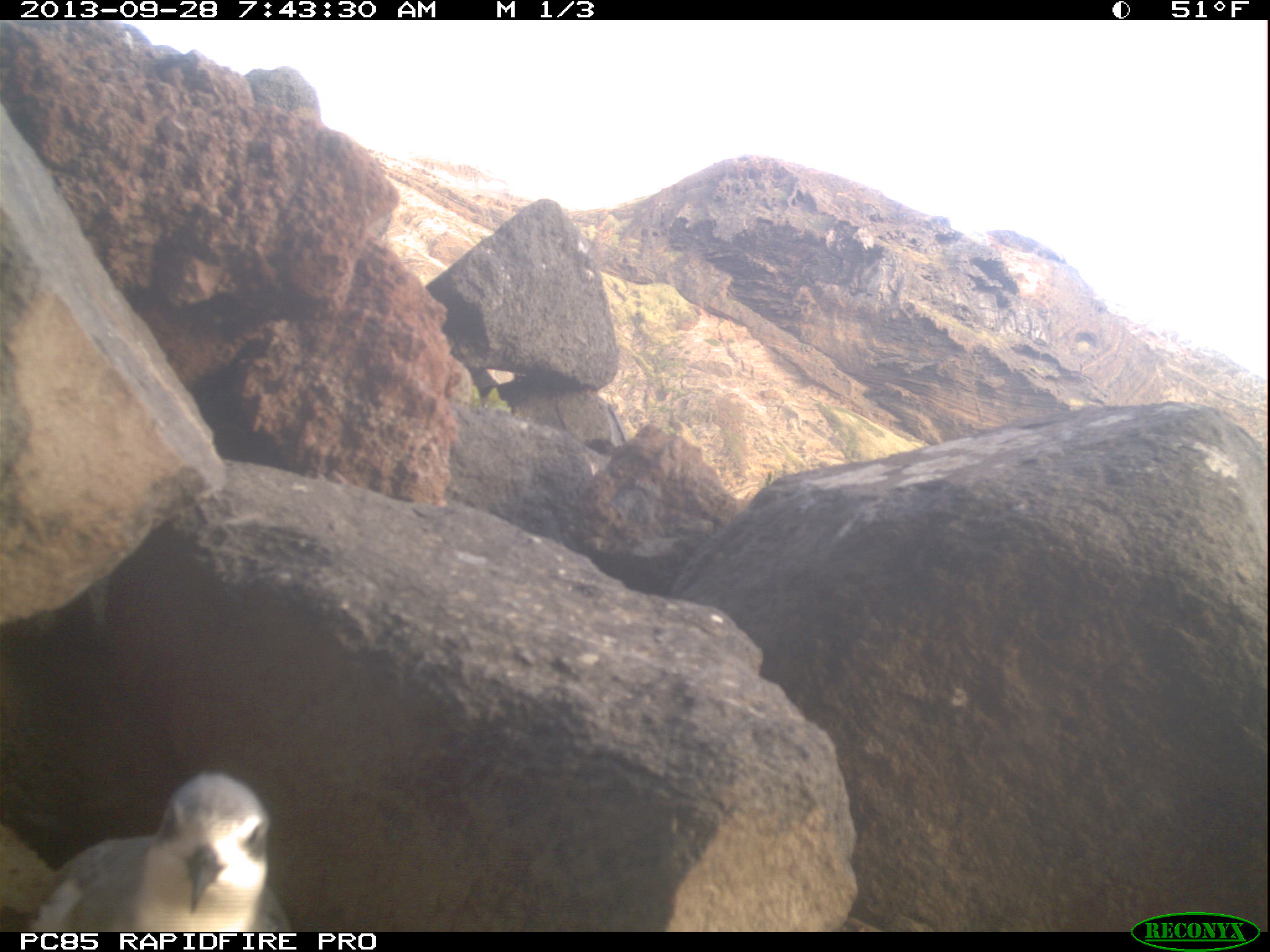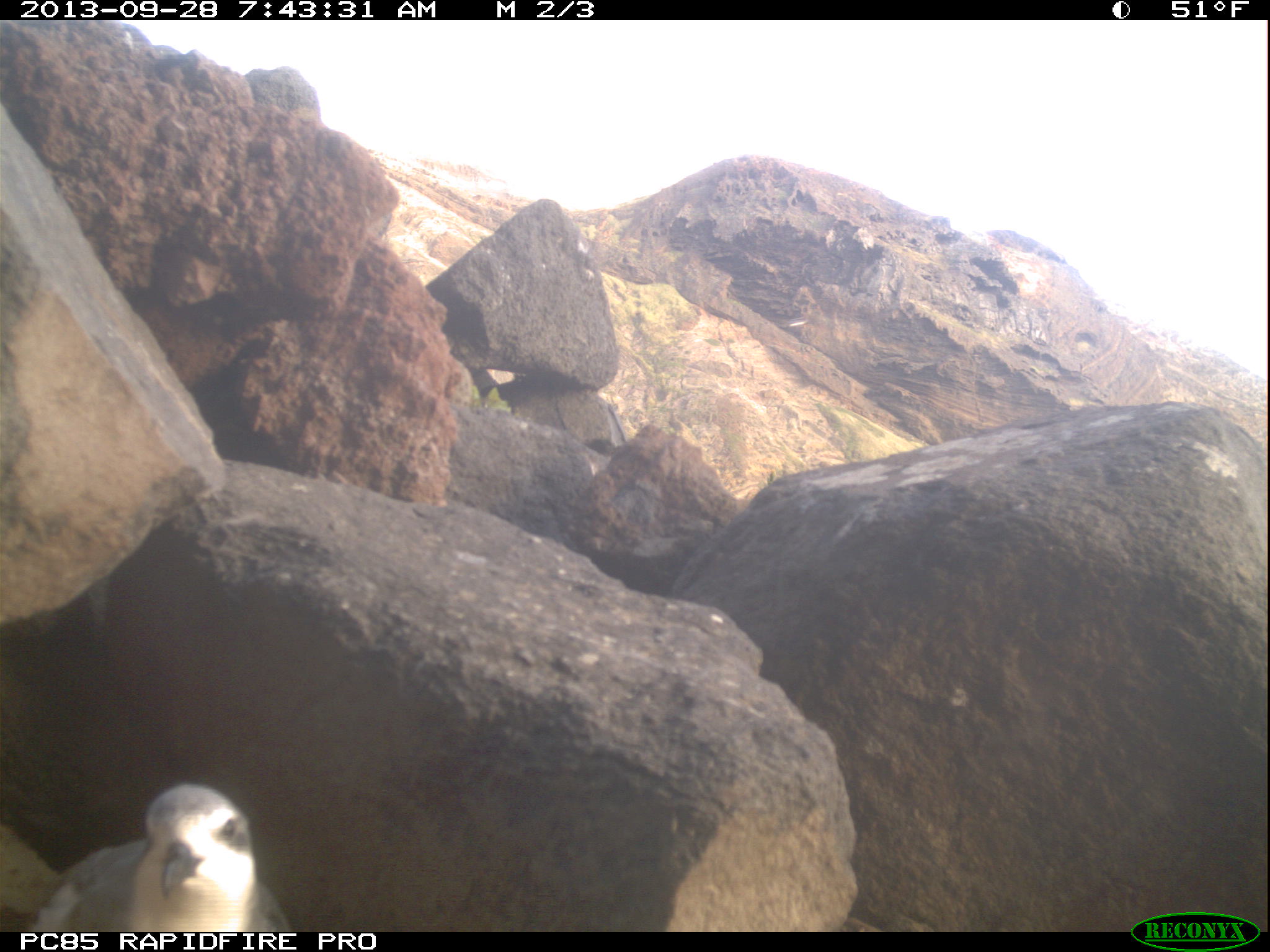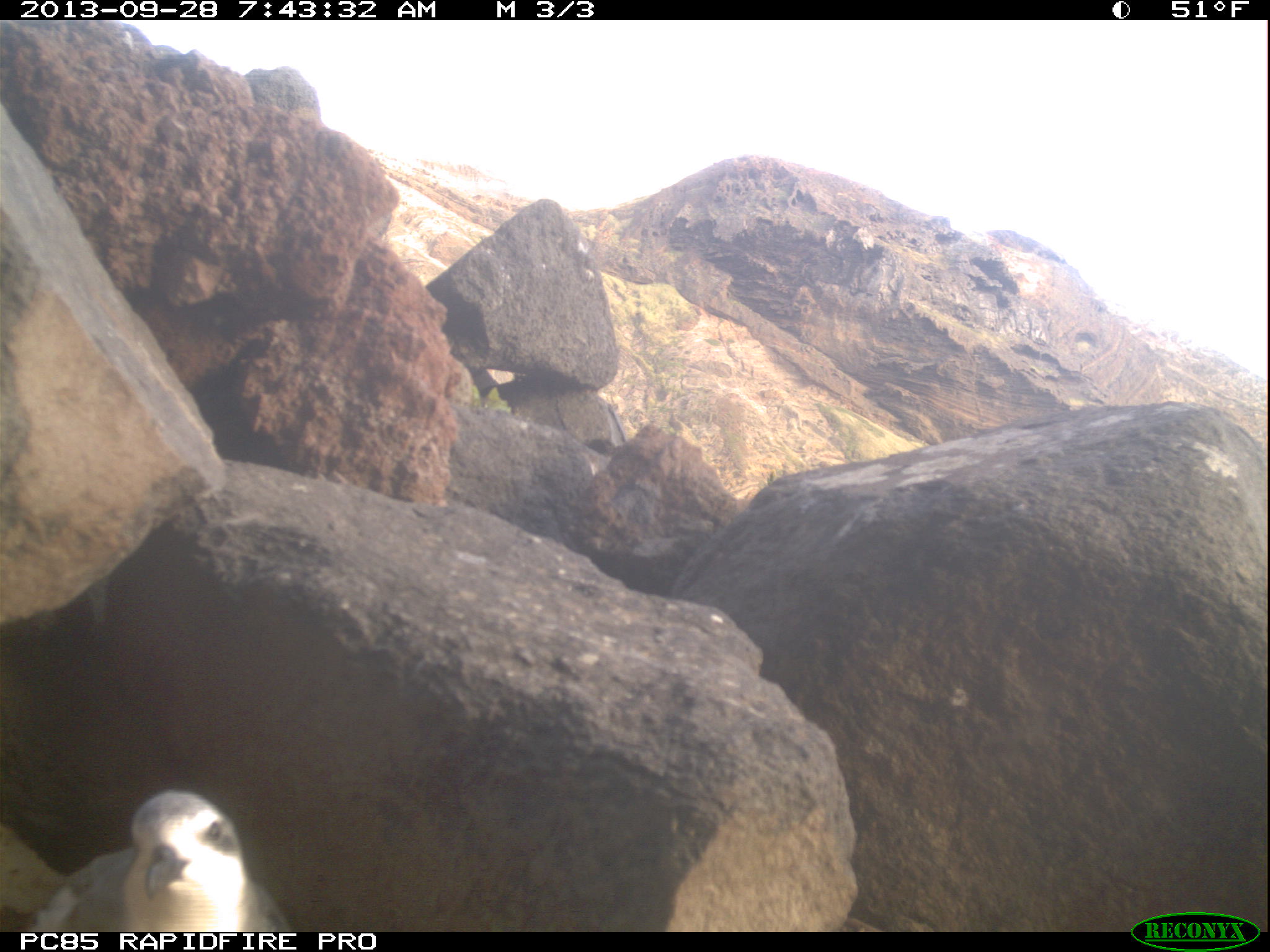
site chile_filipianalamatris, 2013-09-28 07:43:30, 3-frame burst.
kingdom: Animalia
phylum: Chordata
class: Aves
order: Procellariiformes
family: Procellariidae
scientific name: Procellariidae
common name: petrel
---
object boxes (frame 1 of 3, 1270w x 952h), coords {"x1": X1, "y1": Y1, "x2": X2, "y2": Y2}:
petrel: {"x1": 18, "y1": 762, "x2": 295, "y2": 928}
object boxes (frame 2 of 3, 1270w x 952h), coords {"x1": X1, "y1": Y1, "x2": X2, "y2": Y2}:
petrel: {"x1": 3, "y1": 778, "x2": 282, "y2": 936}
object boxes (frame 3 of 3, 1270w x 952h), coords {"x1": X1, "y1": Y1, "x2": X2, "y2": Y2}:
petrel: {"x1": 37, "y1": 783, "x2": 295, "y2": 936}